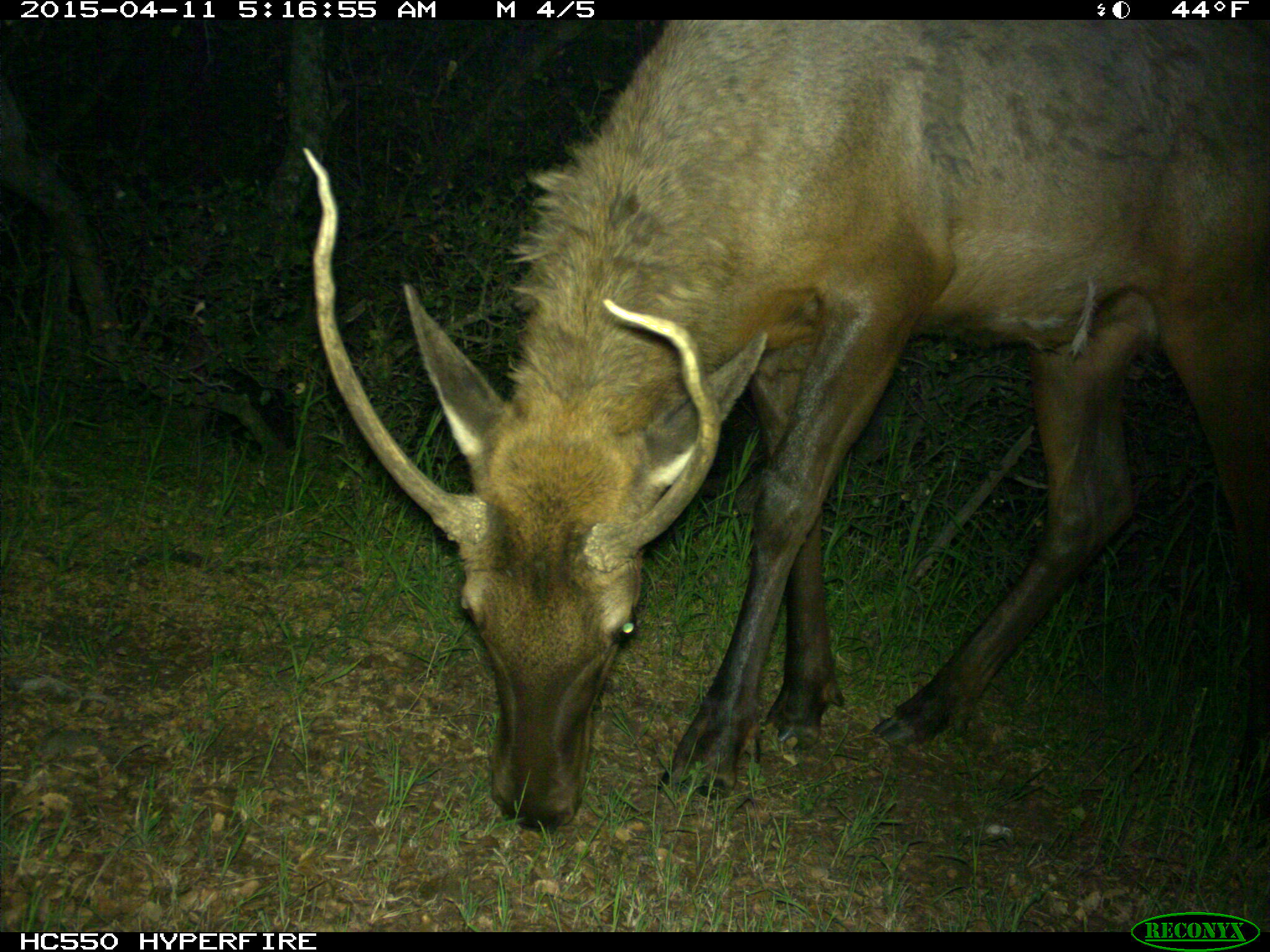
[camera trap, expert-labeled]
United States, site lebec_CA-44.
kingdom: Animalia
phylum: Chordata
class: Mammalia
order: Artiodactyla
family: Cervidae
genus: Cervus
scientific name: Cervus canadensis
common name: elk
Cervus canadensis (elk).